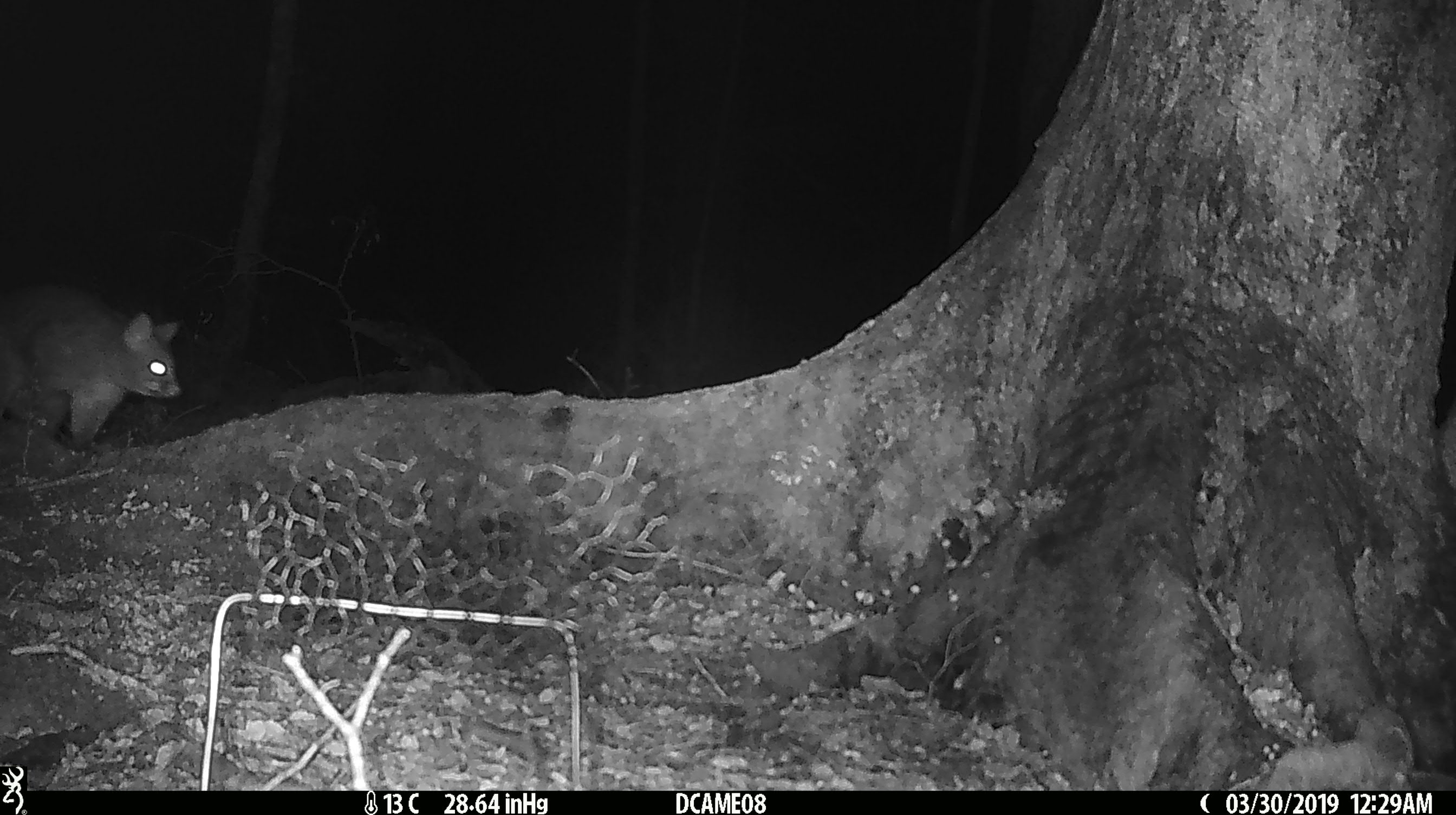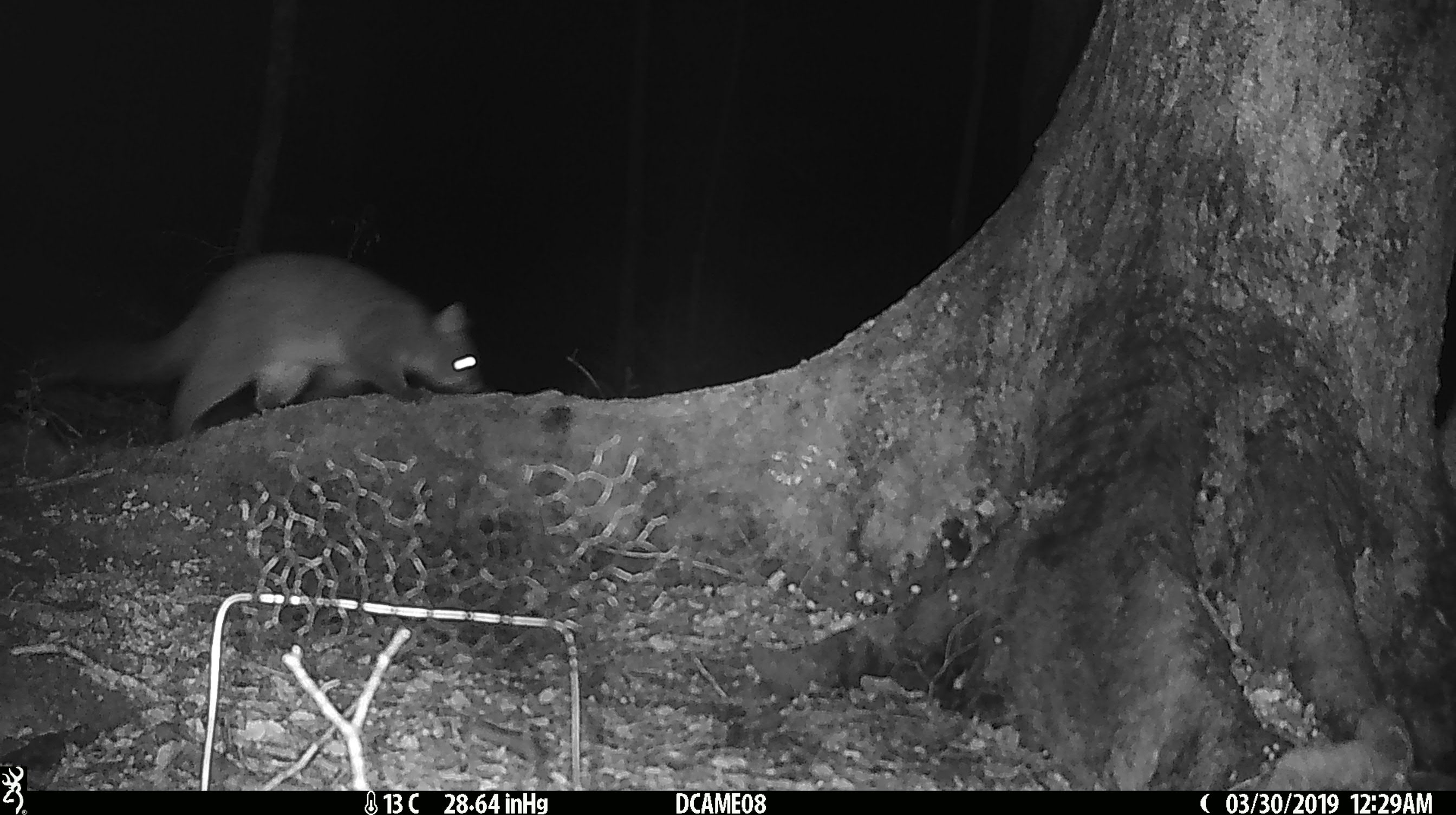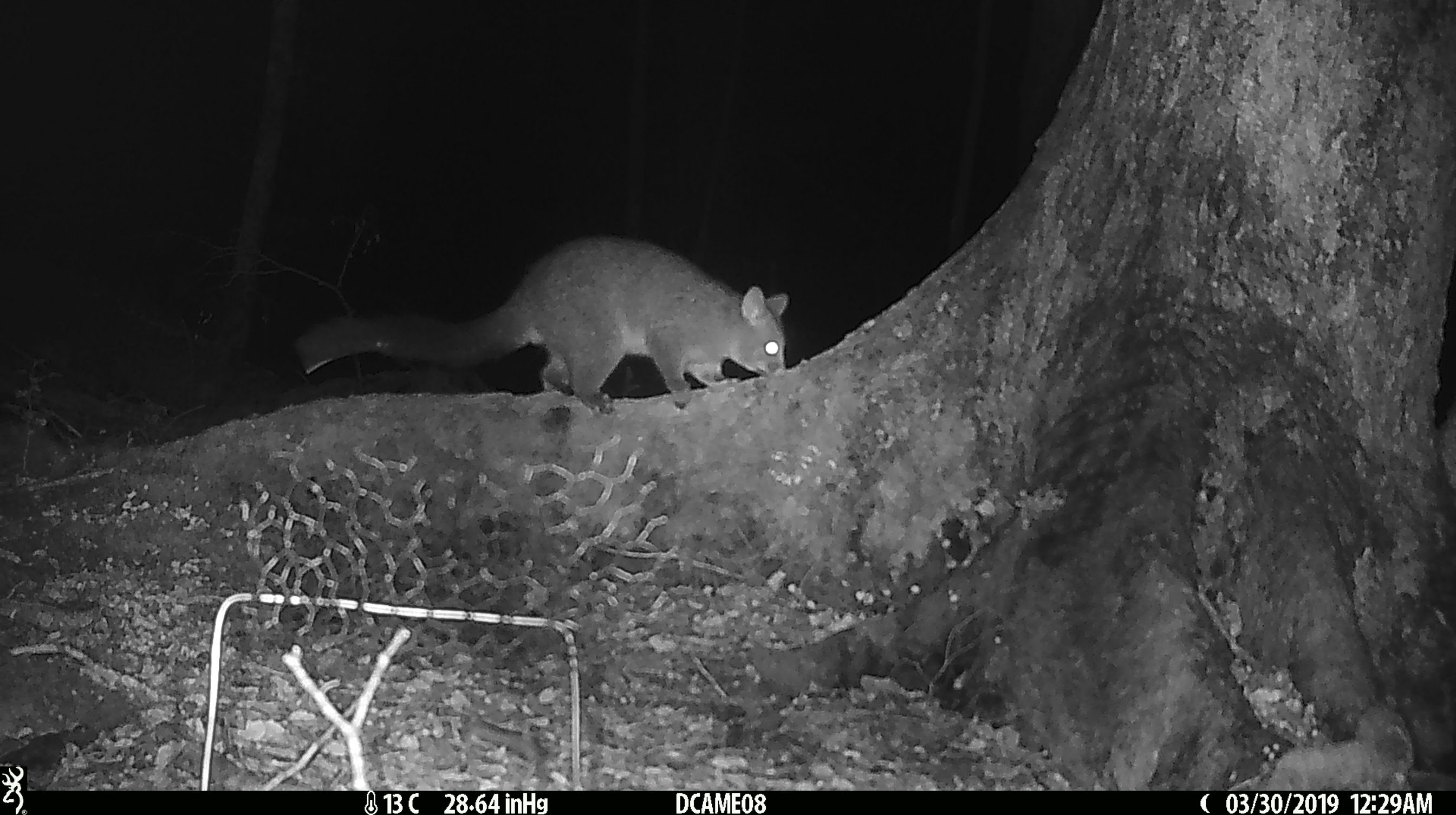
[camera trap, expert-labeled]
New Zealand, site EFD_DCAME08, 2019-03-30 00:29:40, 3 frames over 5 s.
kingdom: Animalia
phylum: Chordata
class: Mammalia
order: Diprotodontia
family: Phalangeridae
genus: Trichosurus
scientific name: Trichosurus vulpecula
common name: common brushtail possum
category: possum